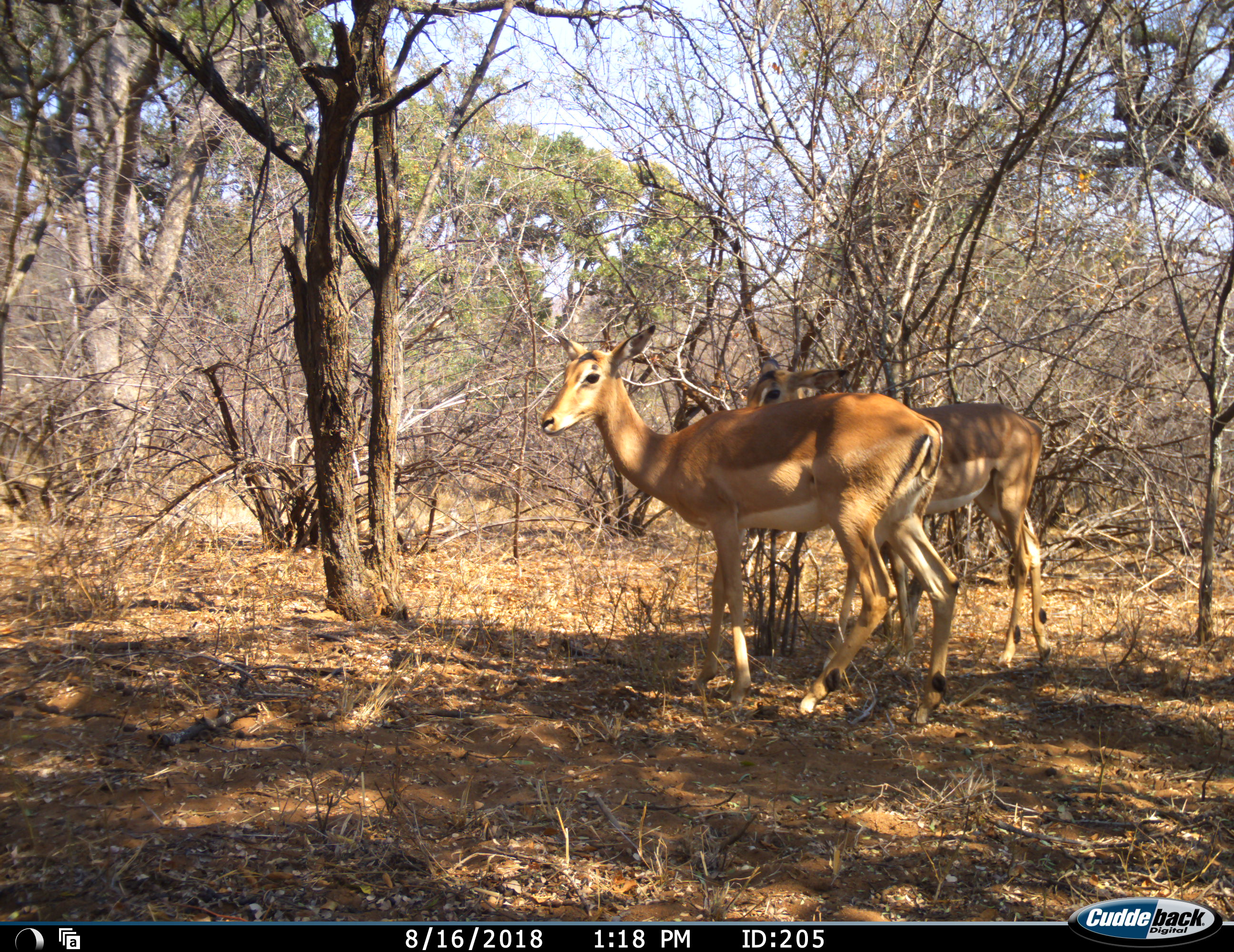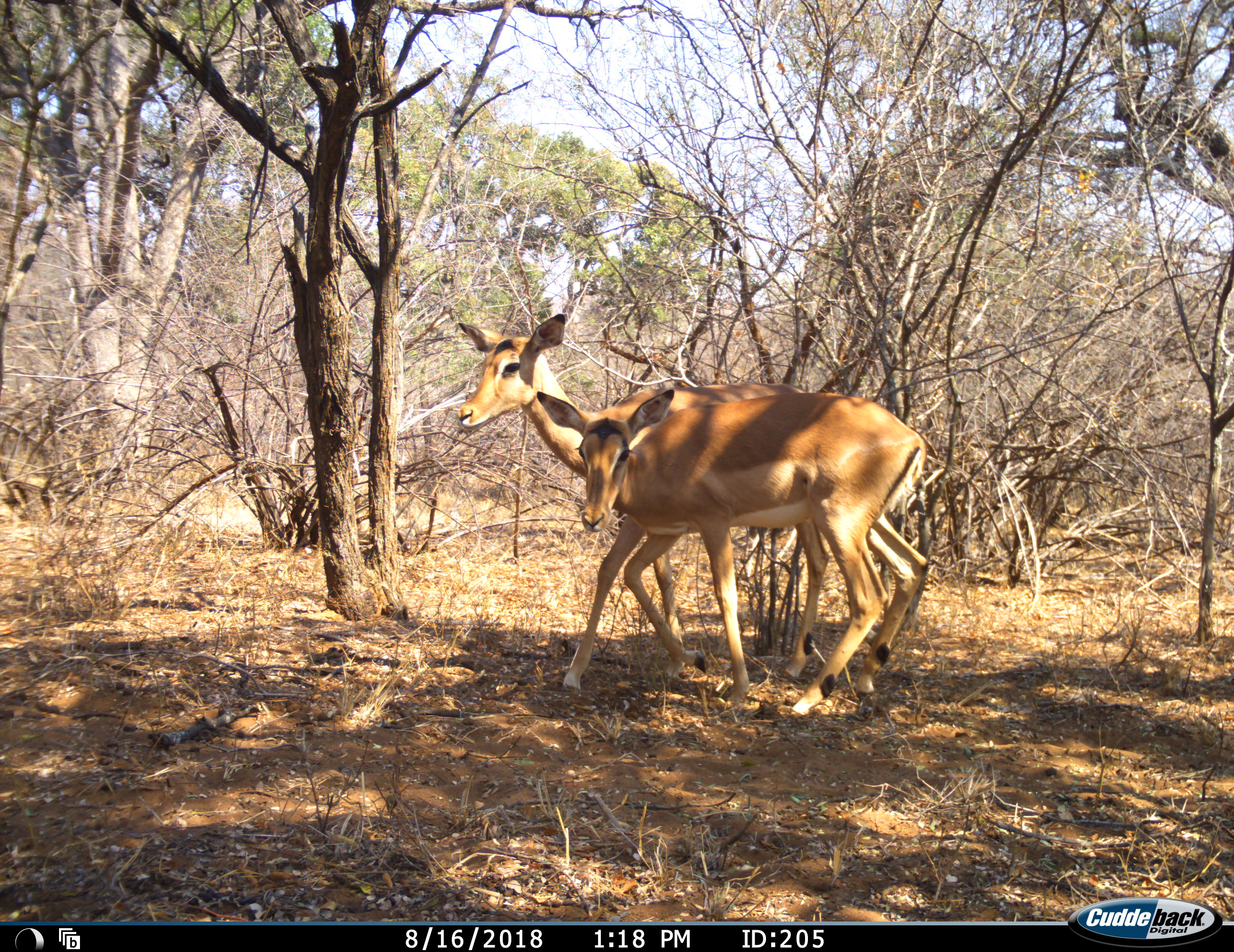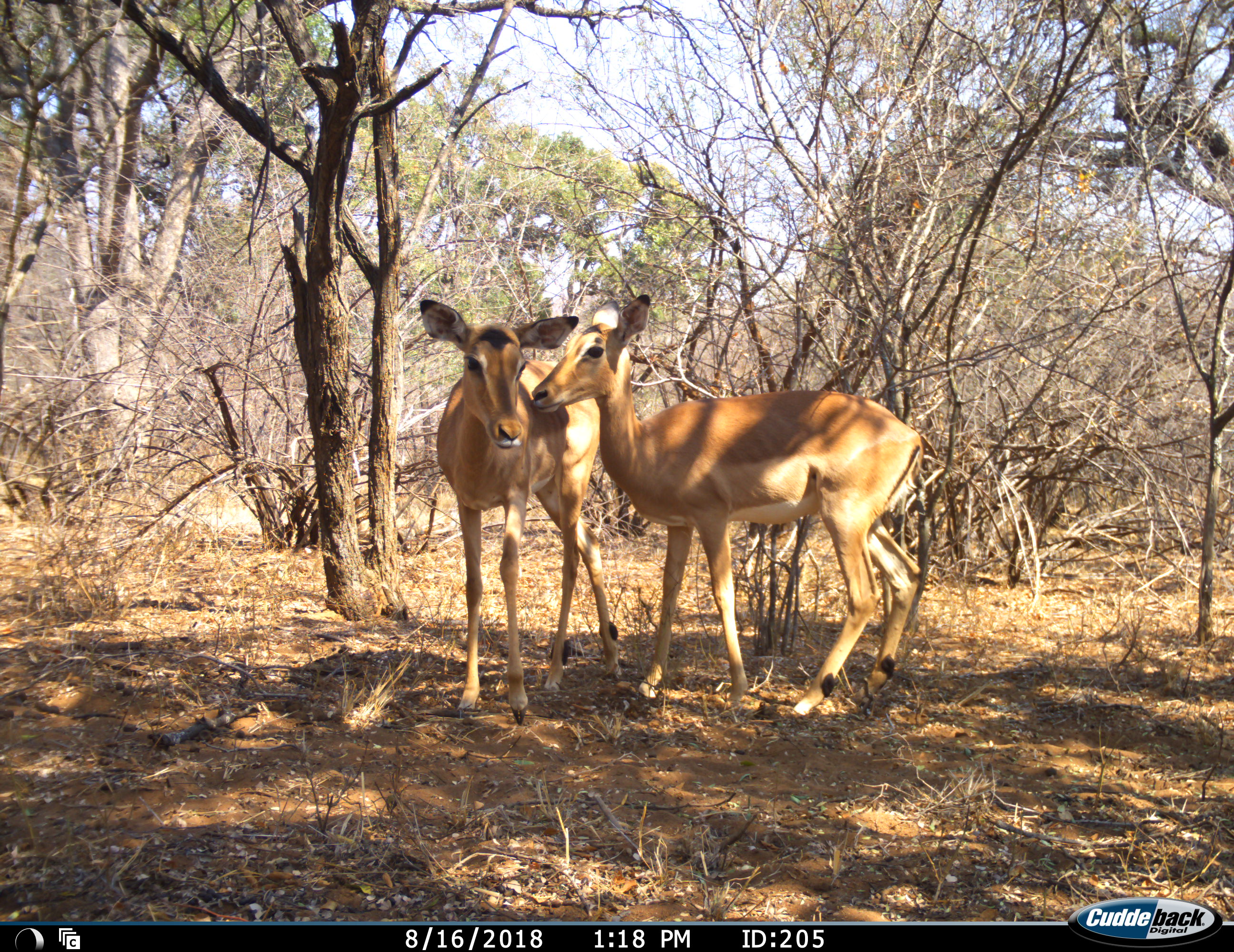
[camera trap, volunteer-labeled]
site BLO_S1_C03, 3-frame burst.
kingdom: Animalia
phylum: Chordata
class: Mammalia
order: Artiodactyla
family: Bovidae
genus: Aepyceros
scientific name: Aepyceros melampus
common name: impala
Impala (Aepyceros melampus), count 2. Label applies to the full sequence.